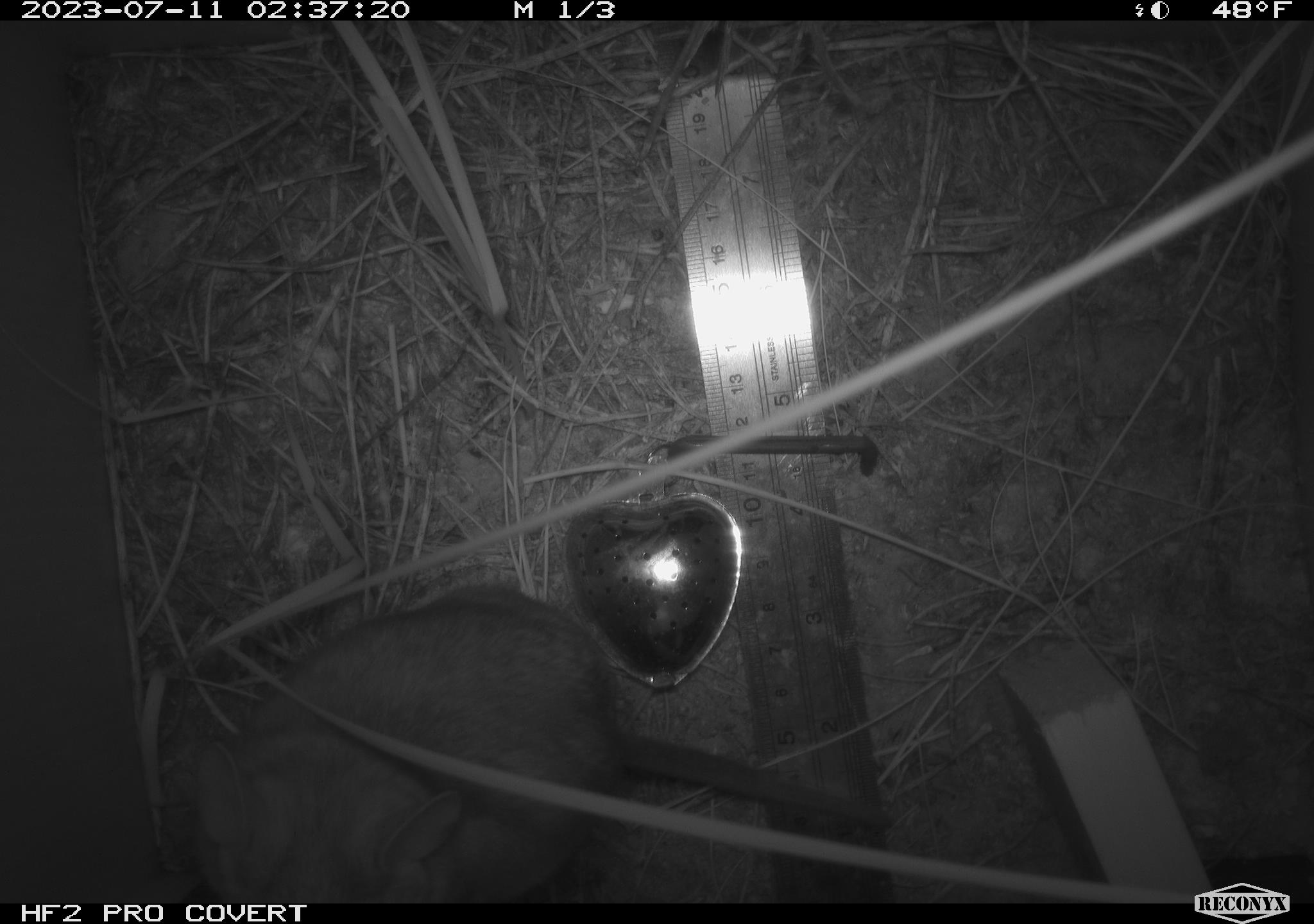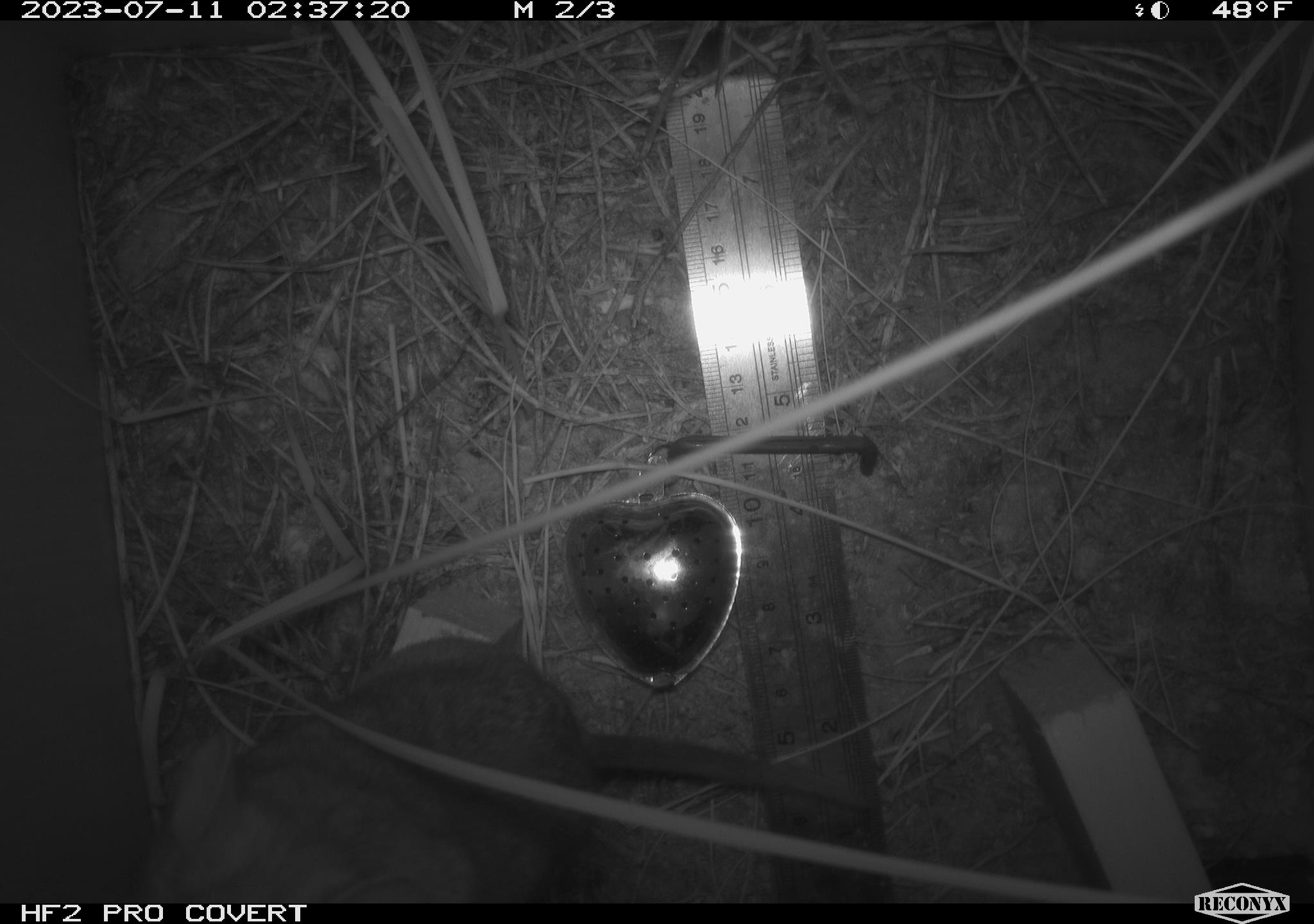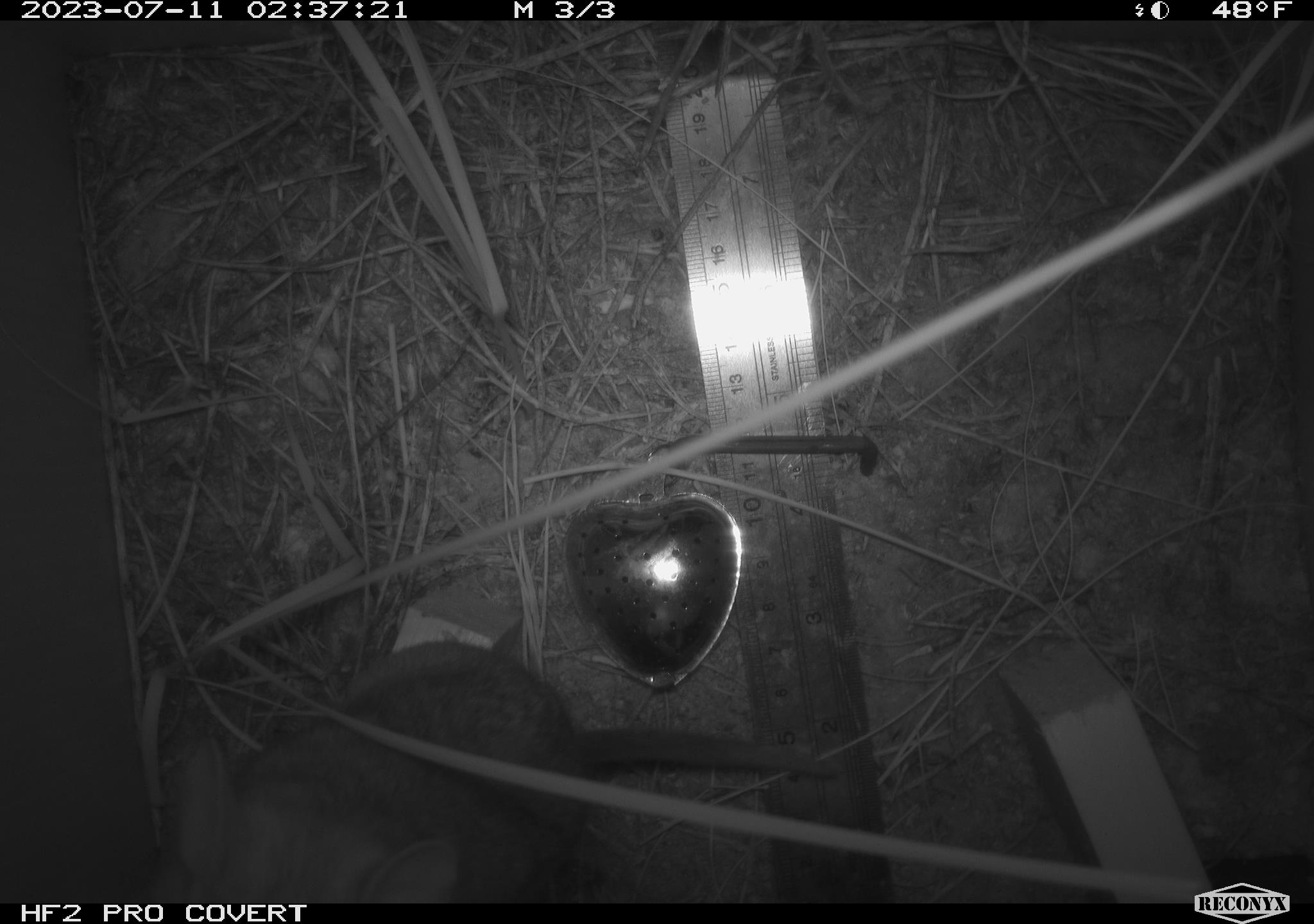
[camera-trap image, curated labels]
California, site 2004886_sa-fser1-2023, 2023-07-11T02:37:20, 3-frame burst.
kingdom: Animalia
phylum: Chordata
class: Mammalia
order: Rodentia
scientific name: Rodentia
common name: mouse species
Mouse species (Rodentia).